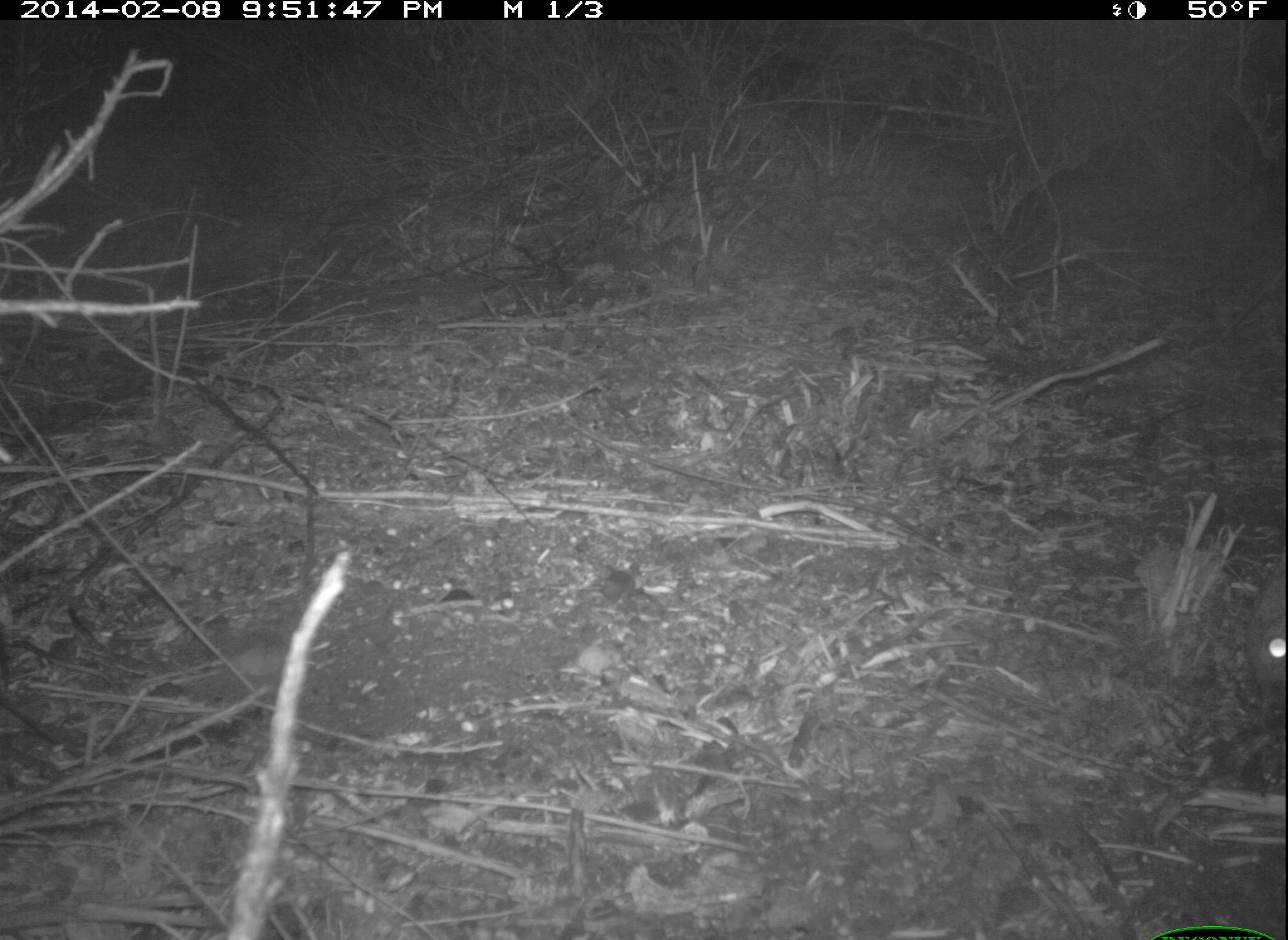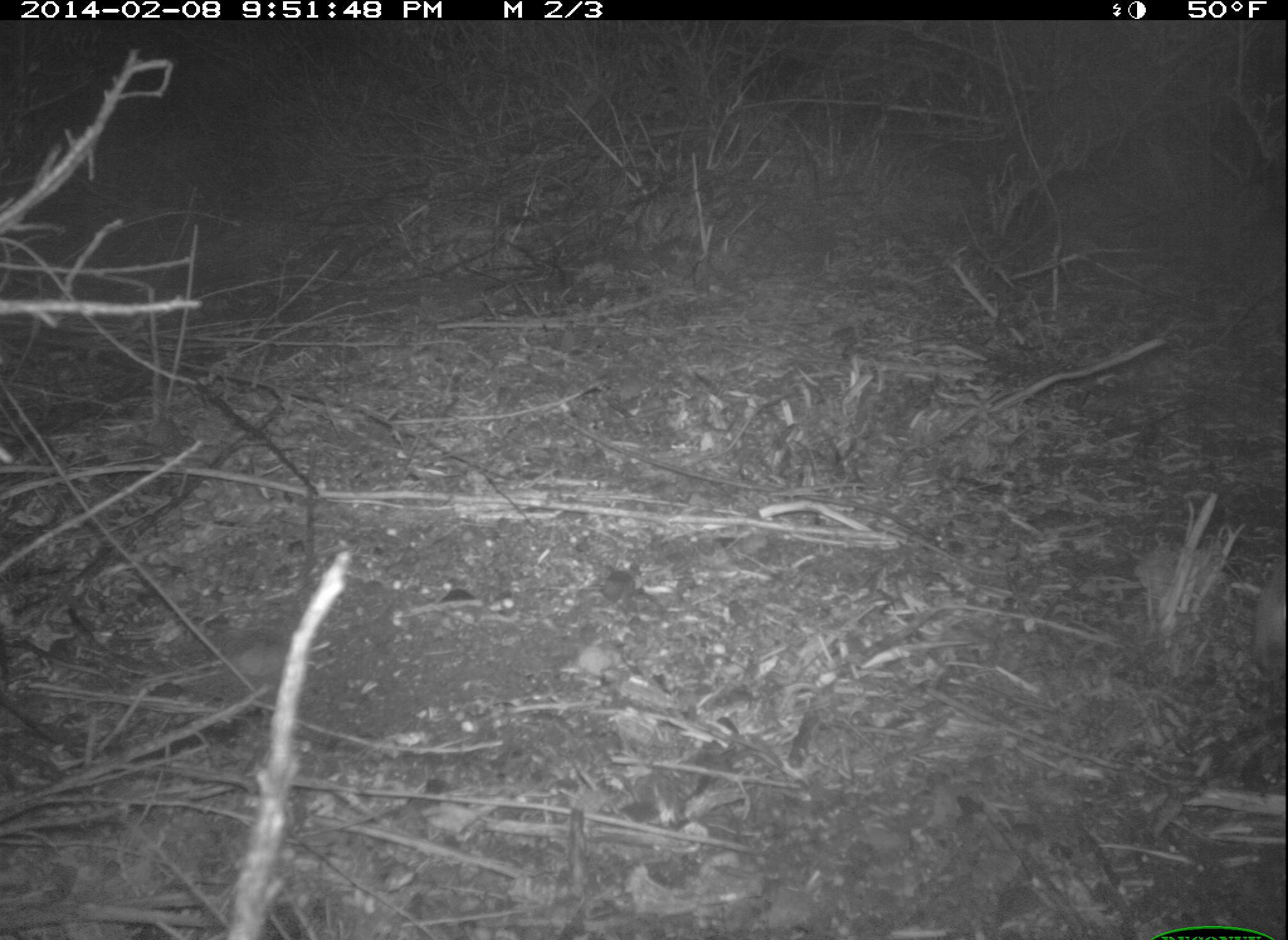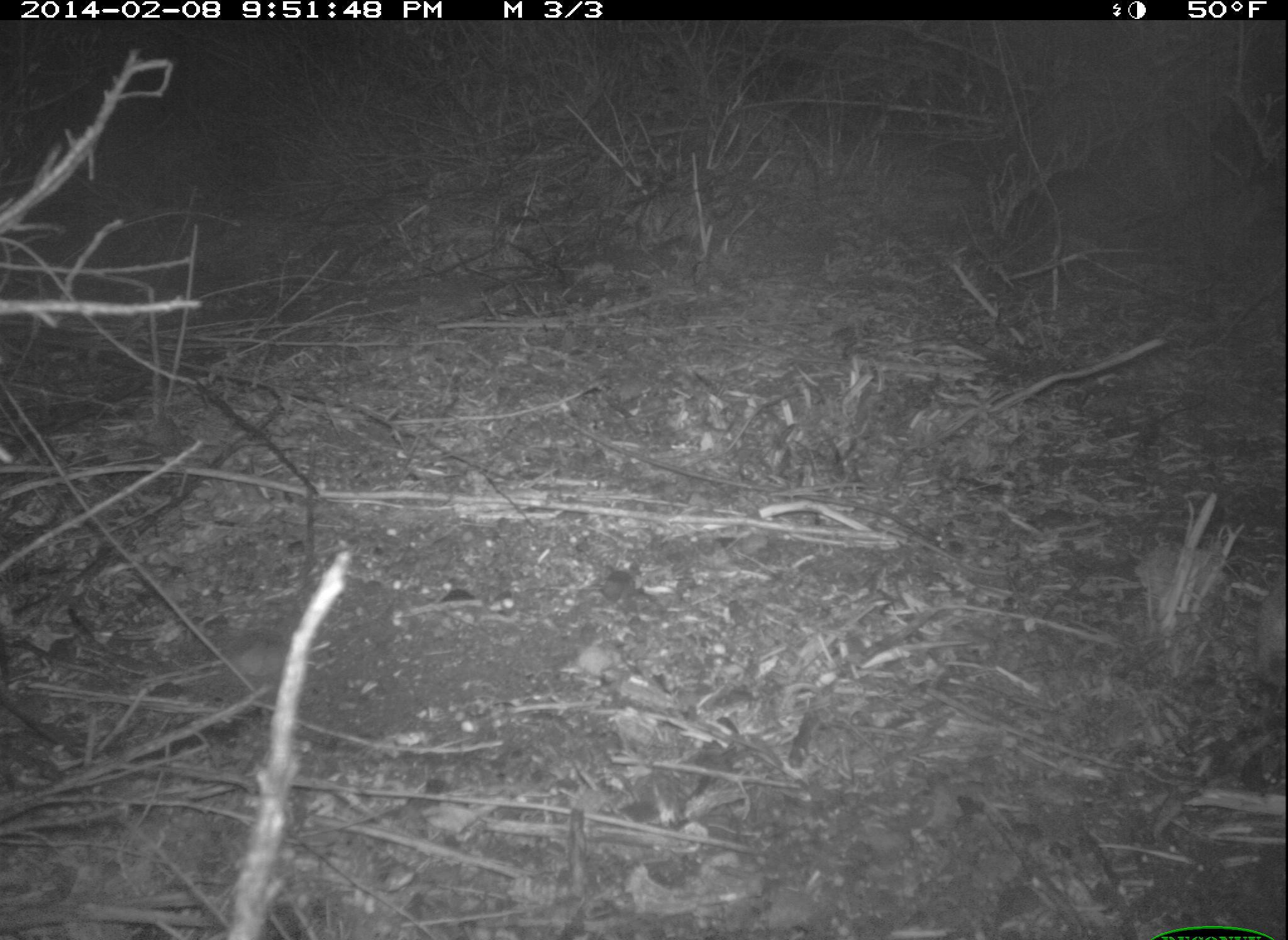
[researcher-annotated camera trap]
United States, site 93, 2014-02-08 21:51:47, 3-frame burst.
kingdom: Animalia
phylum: Chordata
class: Mammalia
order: Lagomorpha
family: Leporidae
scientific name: Leporidae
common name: rabbits and hares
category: rabbit